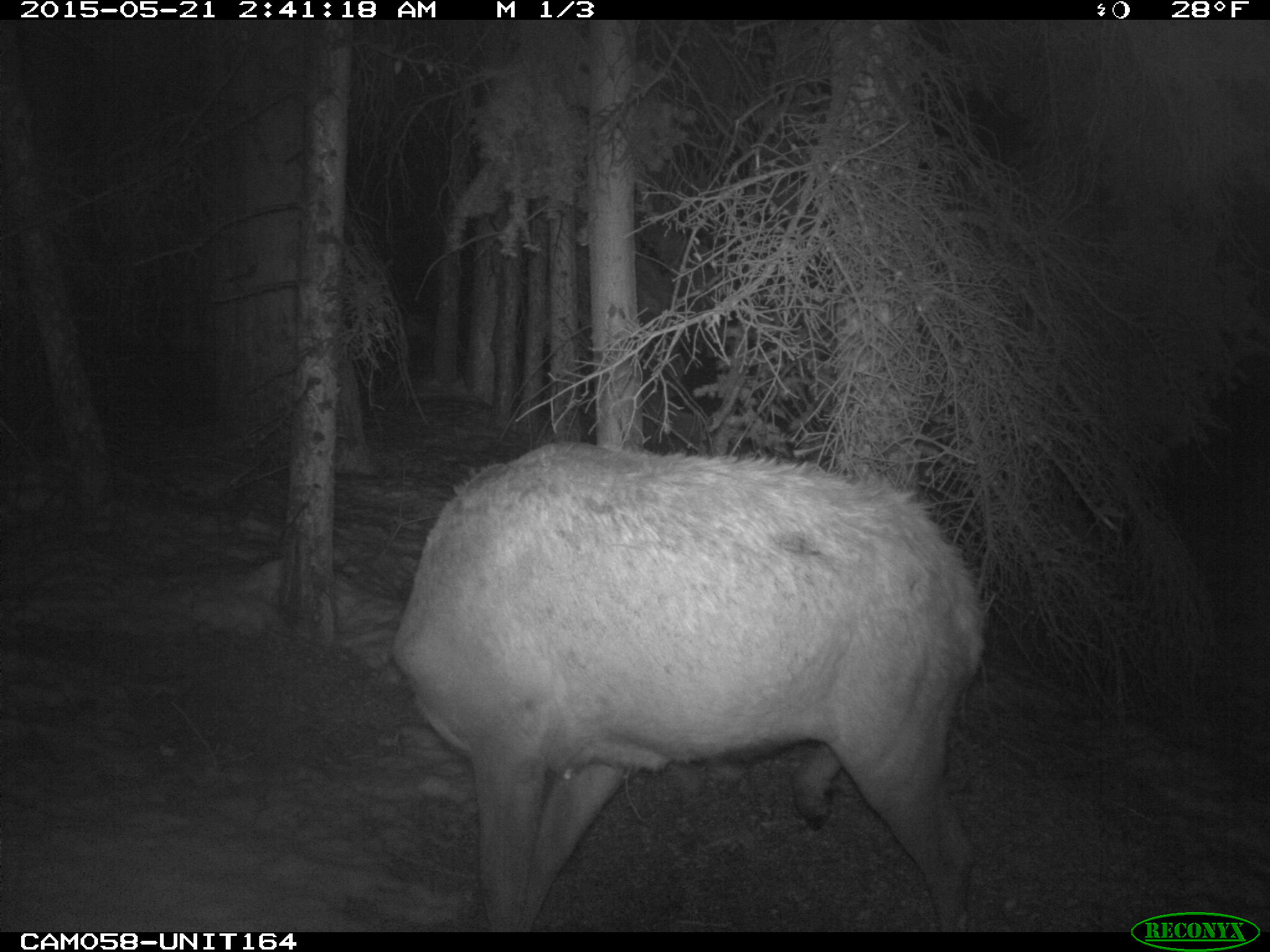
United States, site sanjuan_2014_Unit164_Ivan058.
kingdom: Animalia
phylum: Chordata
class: Mammalia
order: Artiodactyla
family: Cervidae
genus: Cervus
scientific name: Cervus elaphus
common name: red deer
Cervus elaphus (red deer).